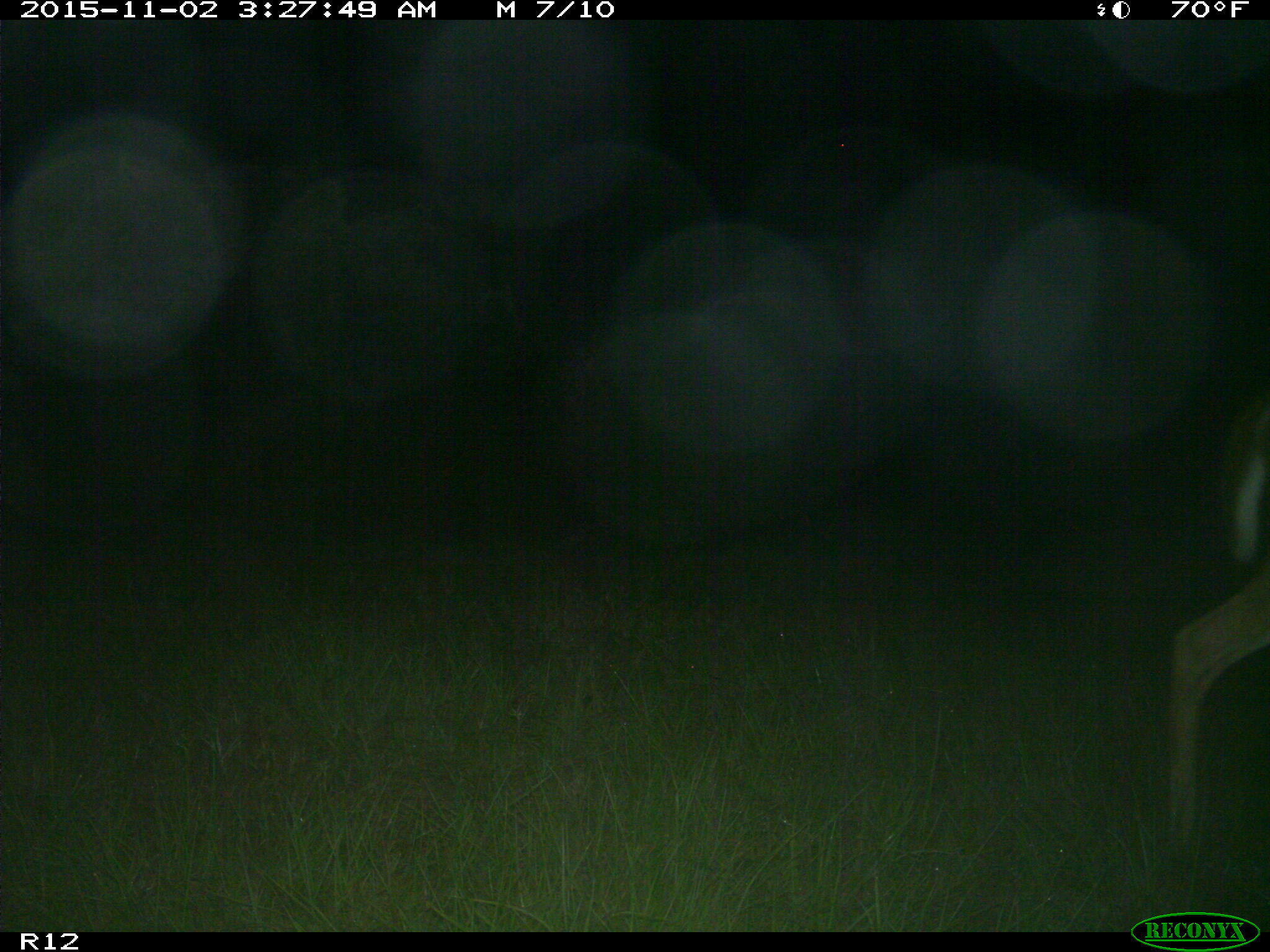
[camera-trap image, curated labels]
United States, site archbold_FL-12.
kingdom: Animalia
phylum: Chordata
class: Mammalia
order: Artiodactyla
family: Cervidae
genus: Odocoileus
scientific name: Odocoileus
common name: deer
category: unidentified deer